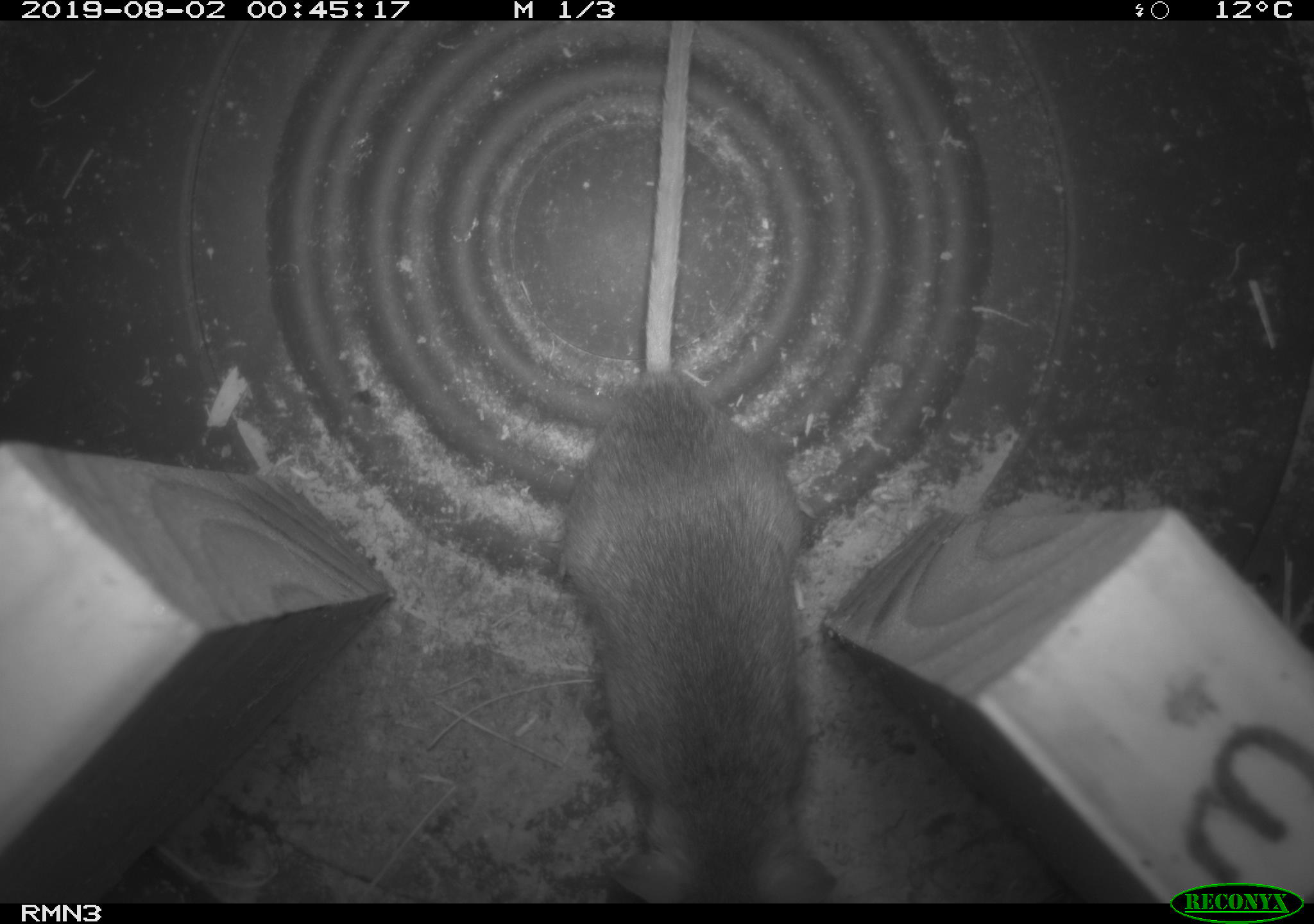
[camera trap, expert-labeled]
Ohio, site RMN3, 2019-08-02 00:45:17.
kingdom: Animalia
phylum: Chordata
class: Mammalia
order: Rodentia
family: Cricetidae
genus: Peromyscus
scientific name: Peromyscus leucopus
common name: white-footed mouse